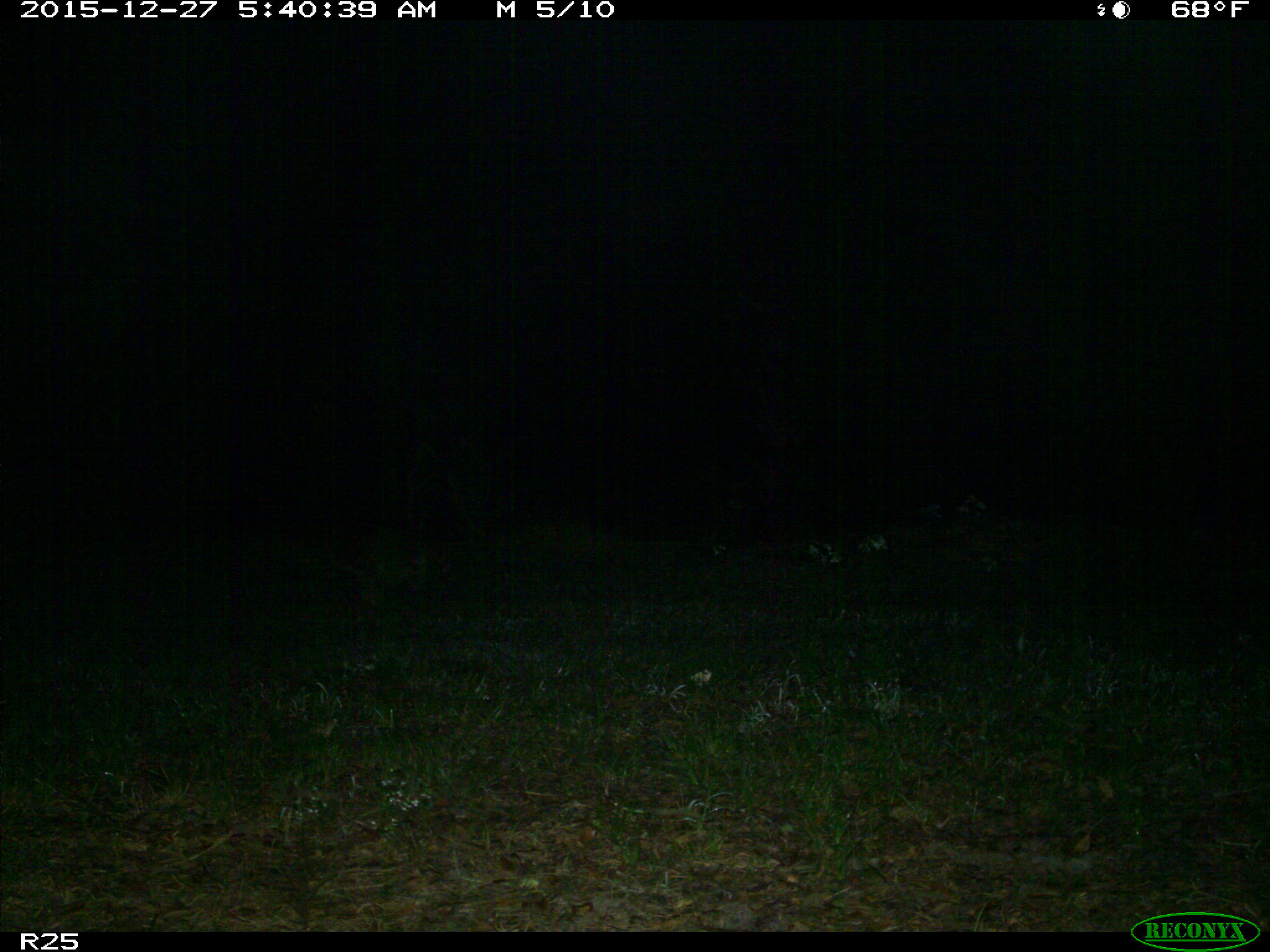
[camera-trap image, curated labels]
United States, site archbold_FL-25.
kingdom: Animalia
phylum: Chordata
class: Mammalia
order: Carnivora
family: Procyonidae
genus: Procyon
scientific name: Procyon lotor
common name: common raccoon